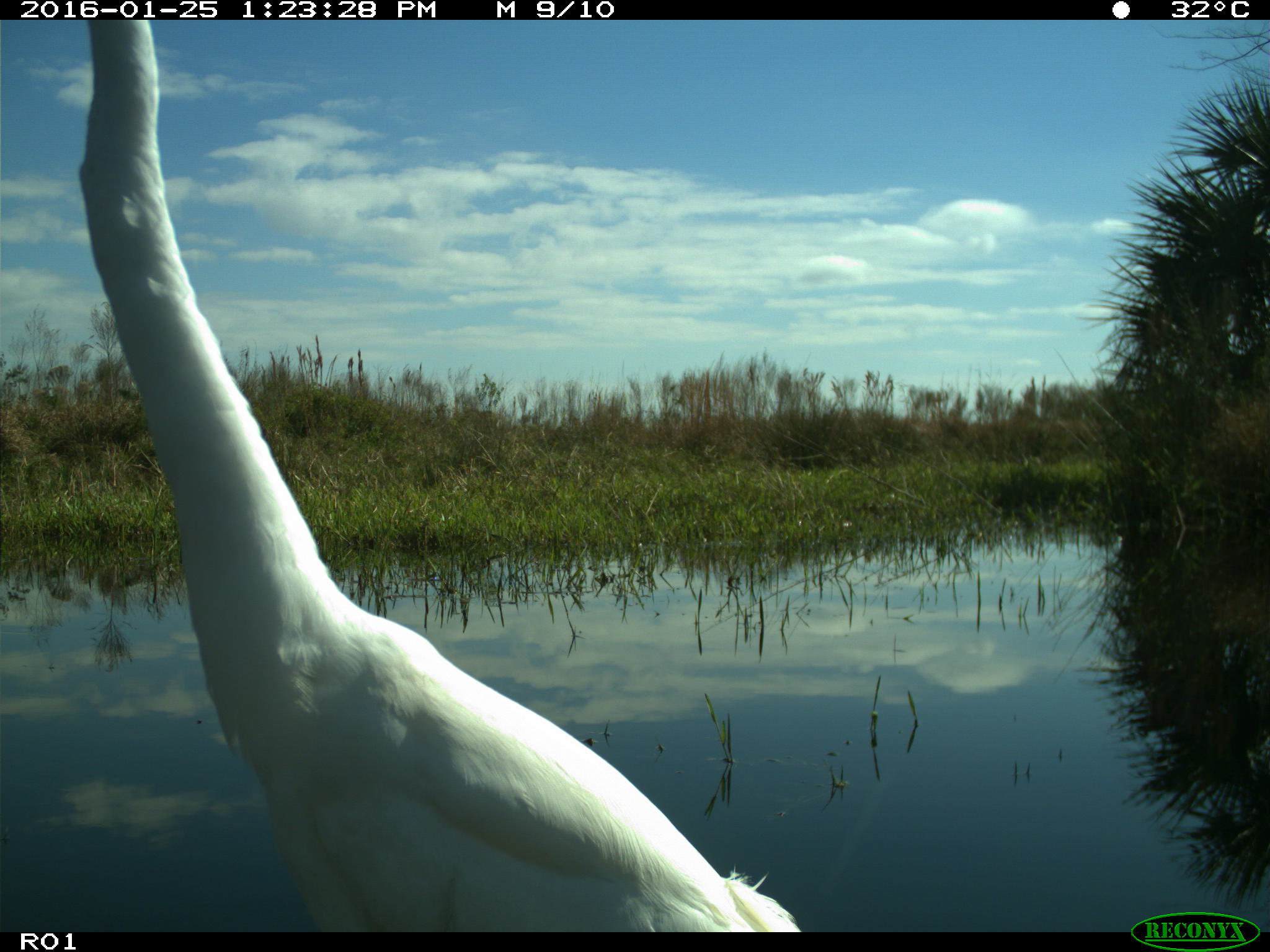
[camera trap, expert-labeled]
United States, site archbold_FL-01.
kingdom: Animalia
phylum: Chordata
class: Aves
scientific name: Aves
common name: birds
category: unidentified bird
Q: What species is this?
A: Unidentified bird (birds) (Aves).